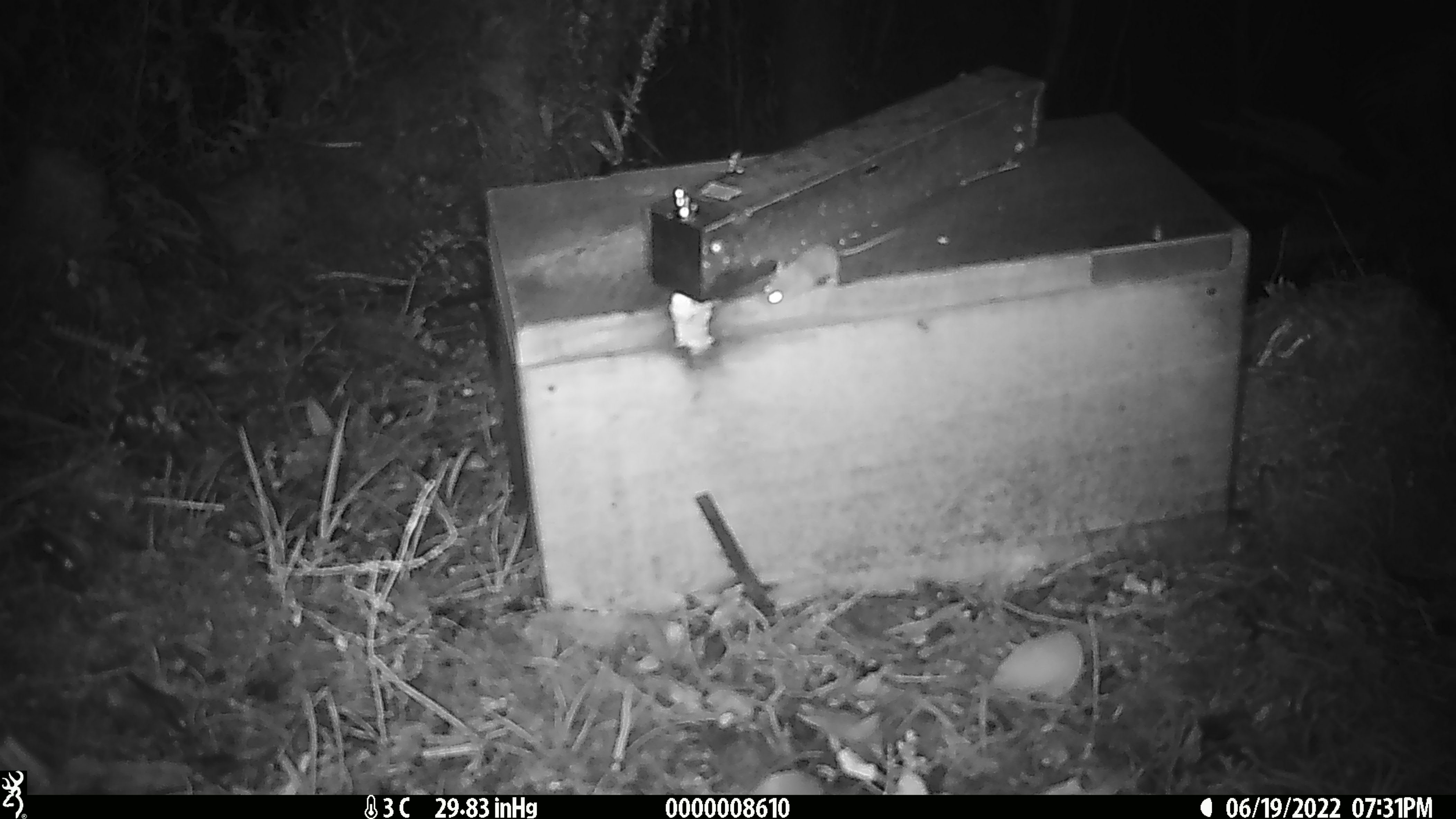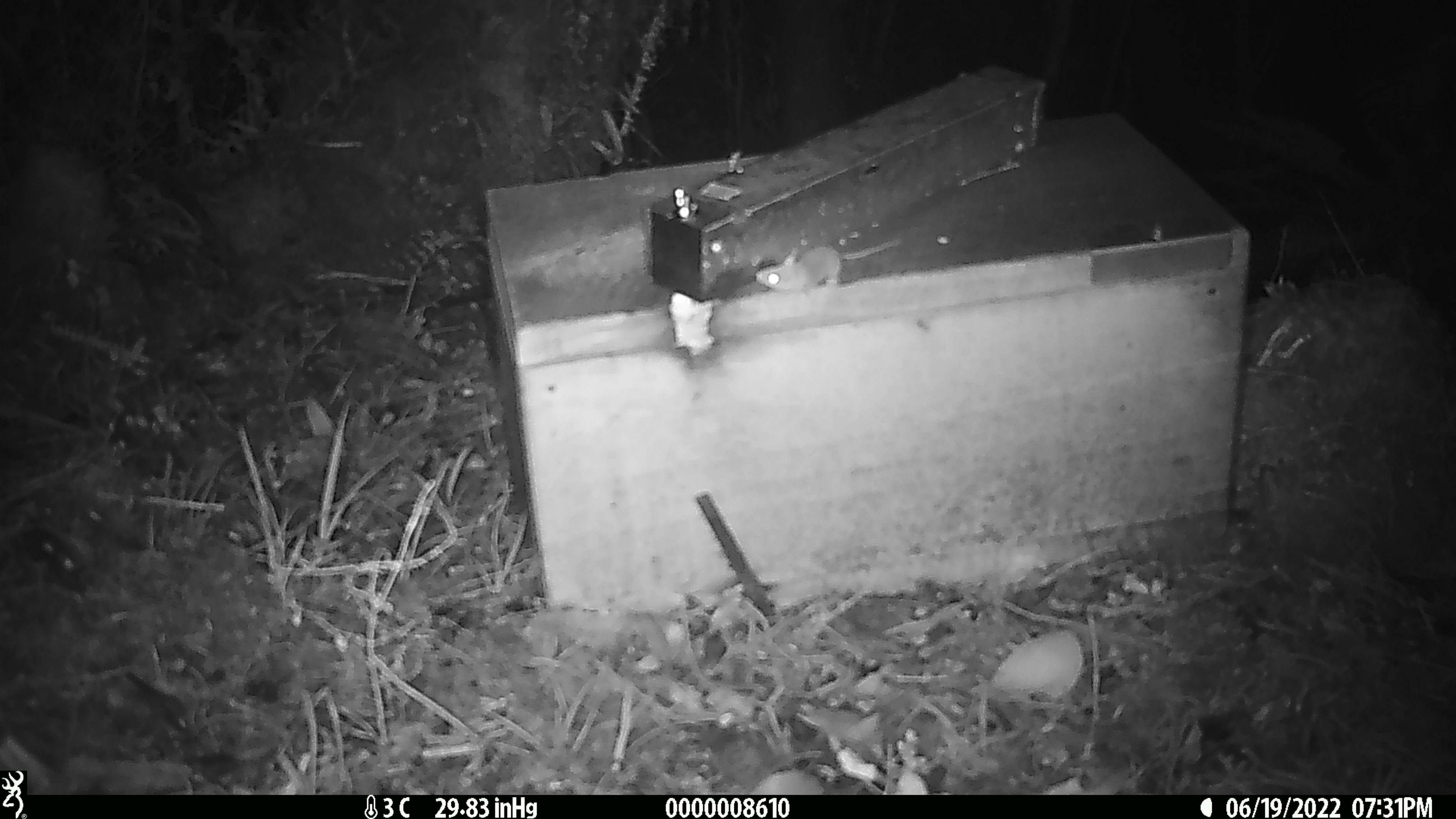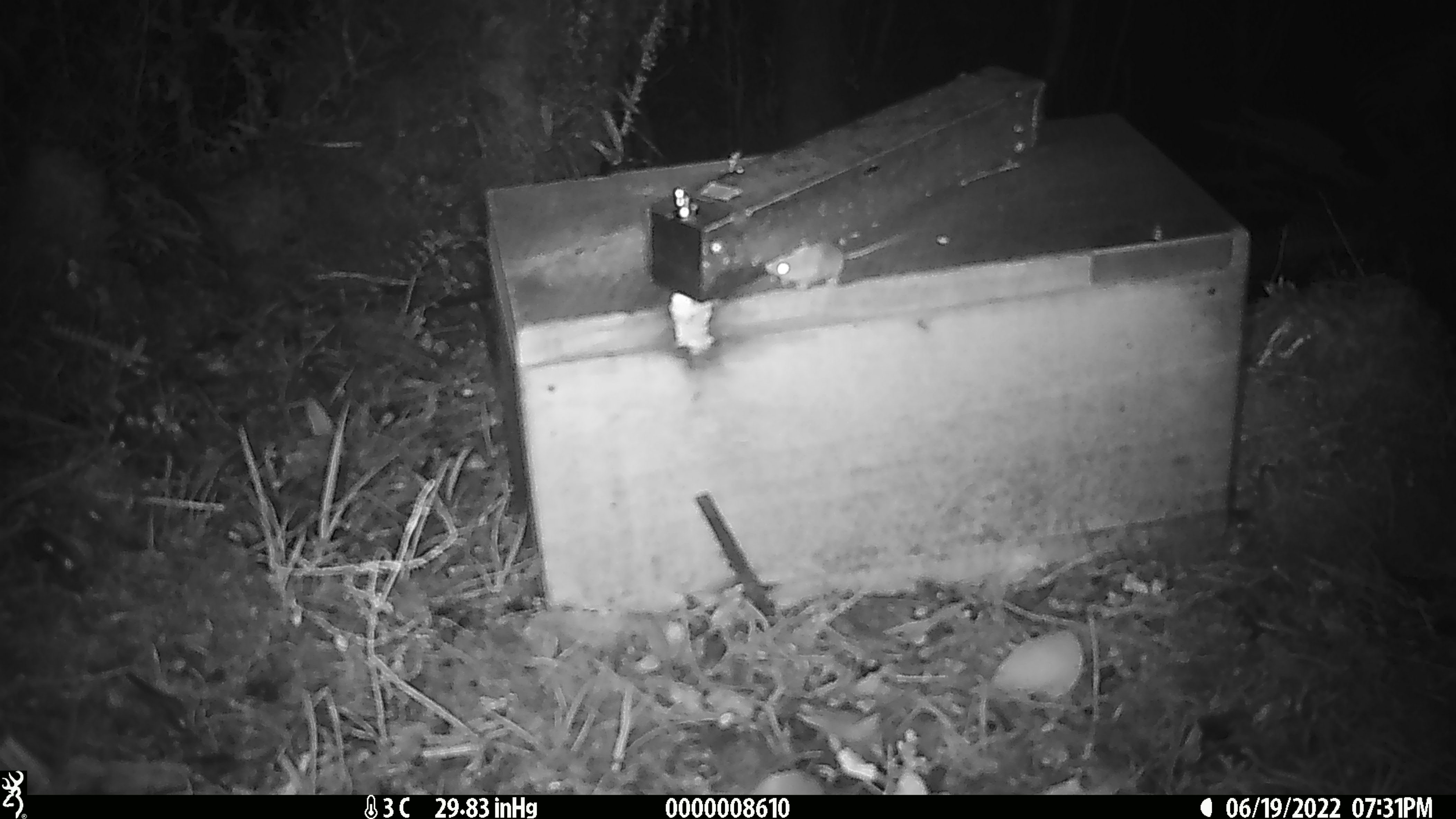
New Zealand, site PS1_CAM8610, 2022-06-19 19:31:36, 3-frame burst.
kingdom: Animalia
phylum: Chordata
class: Mammalia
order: Rodentia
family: Muridae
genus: Mus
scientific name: Mus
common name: mouse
Mouse (Mus).